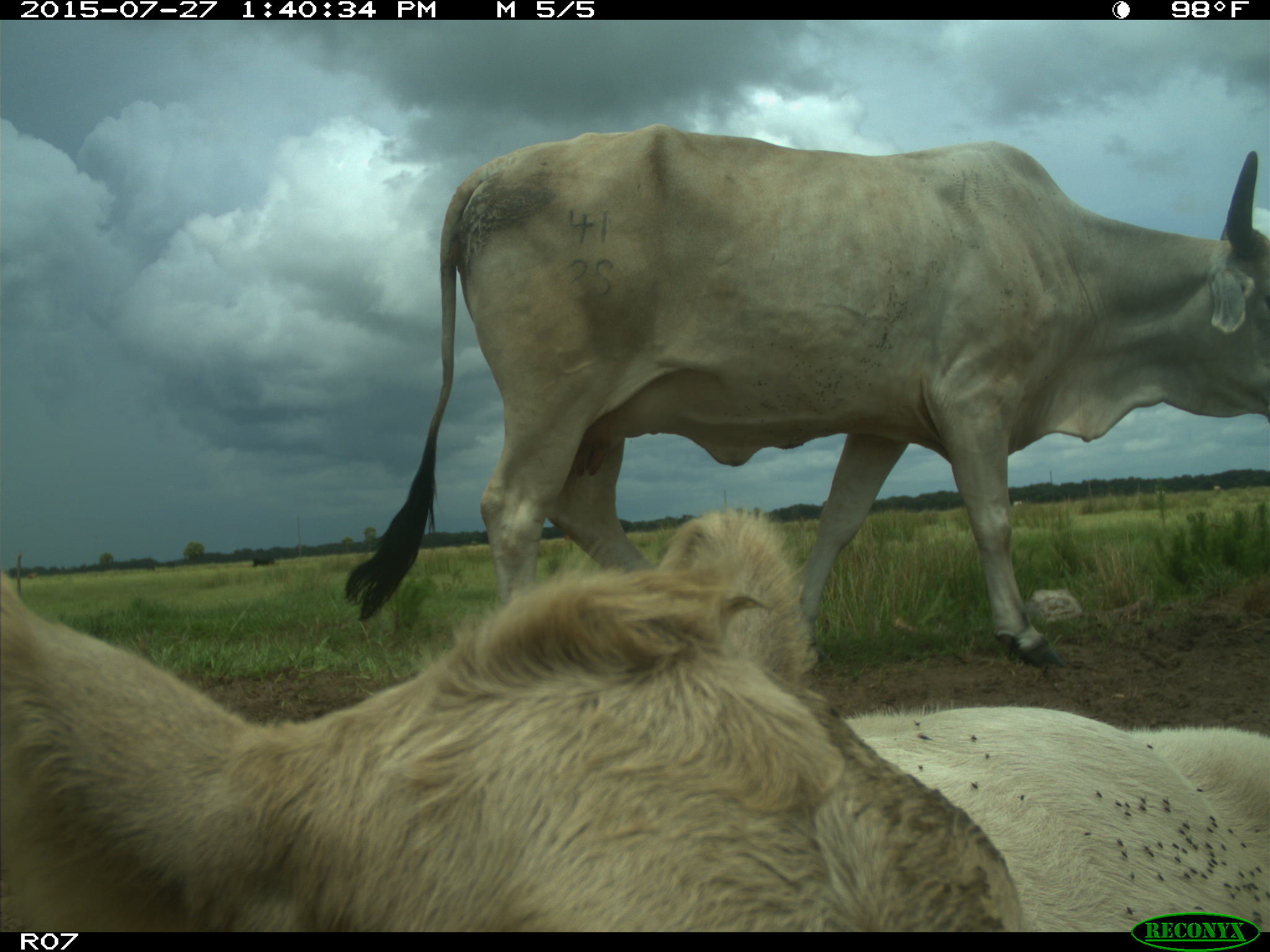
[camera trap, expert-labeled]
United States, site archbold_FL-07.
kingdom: Animalia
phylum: Chordata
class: Mammalia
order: Artiodactyla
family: Bovidae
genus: Bos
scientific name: Bos taurus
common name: domestic cow